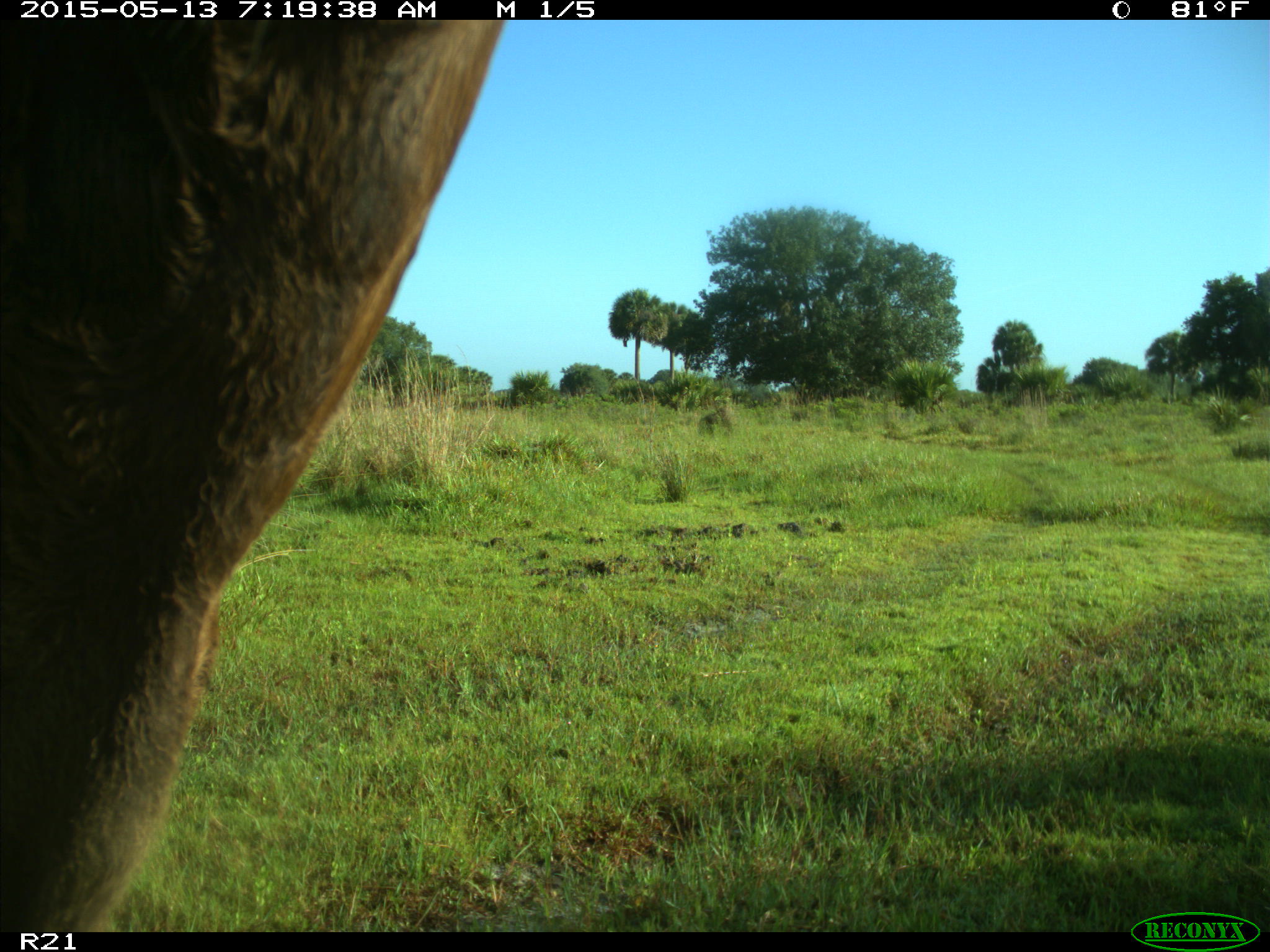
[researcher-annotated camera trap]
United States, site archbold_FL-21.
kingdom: Animalia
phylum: Chordata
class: Mammalia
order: Artiodactyla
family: Bovidae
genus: Bos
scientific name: Bos taurus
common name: domestic cow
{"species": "Bos taurus (domestic cow)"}